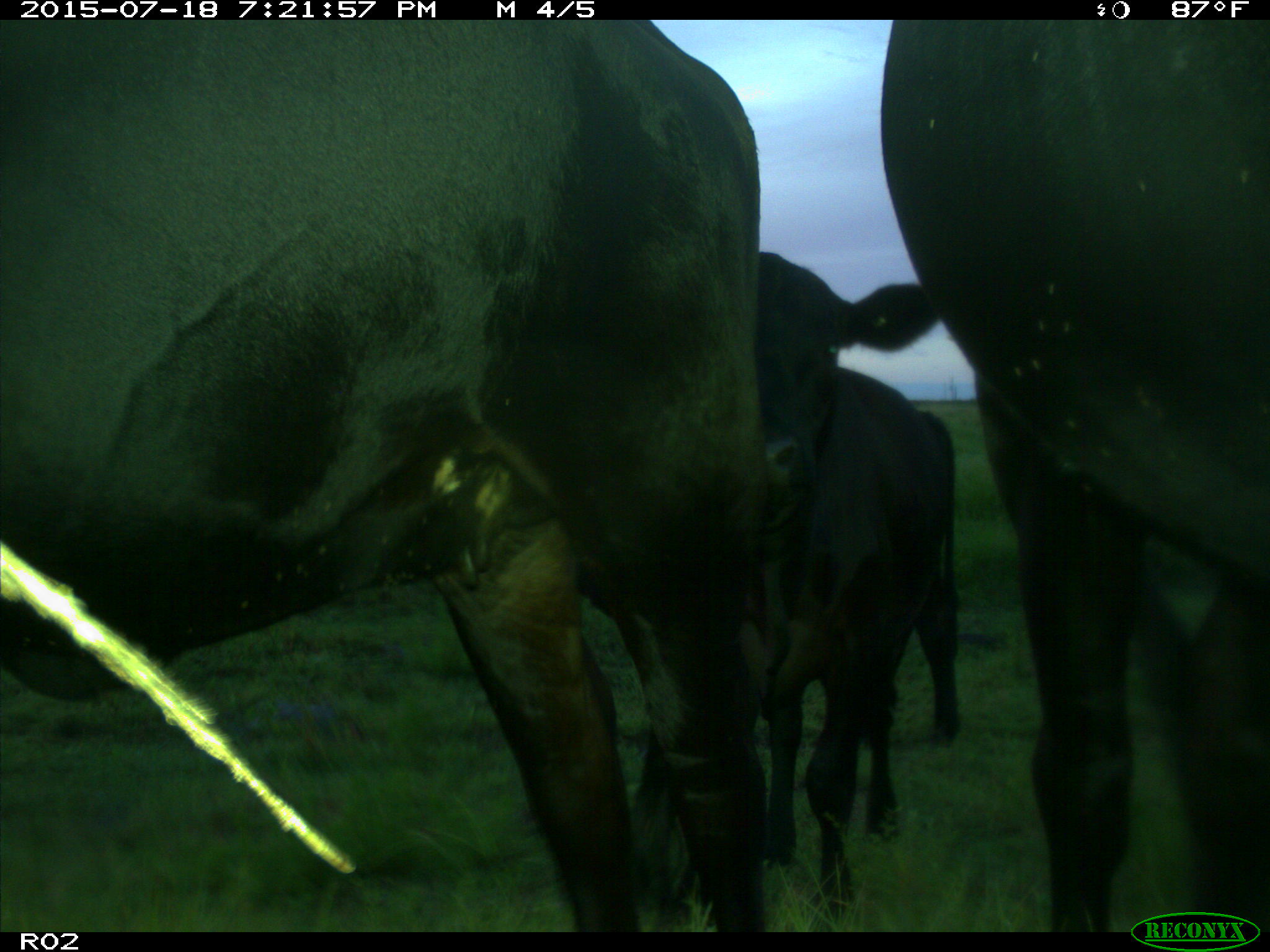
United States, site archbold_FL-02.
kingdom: Animalia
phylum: Chordata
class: Mammalia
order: Artiodactyla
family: Bovidae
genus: Bos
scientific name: Bos taurus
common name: domestic cow